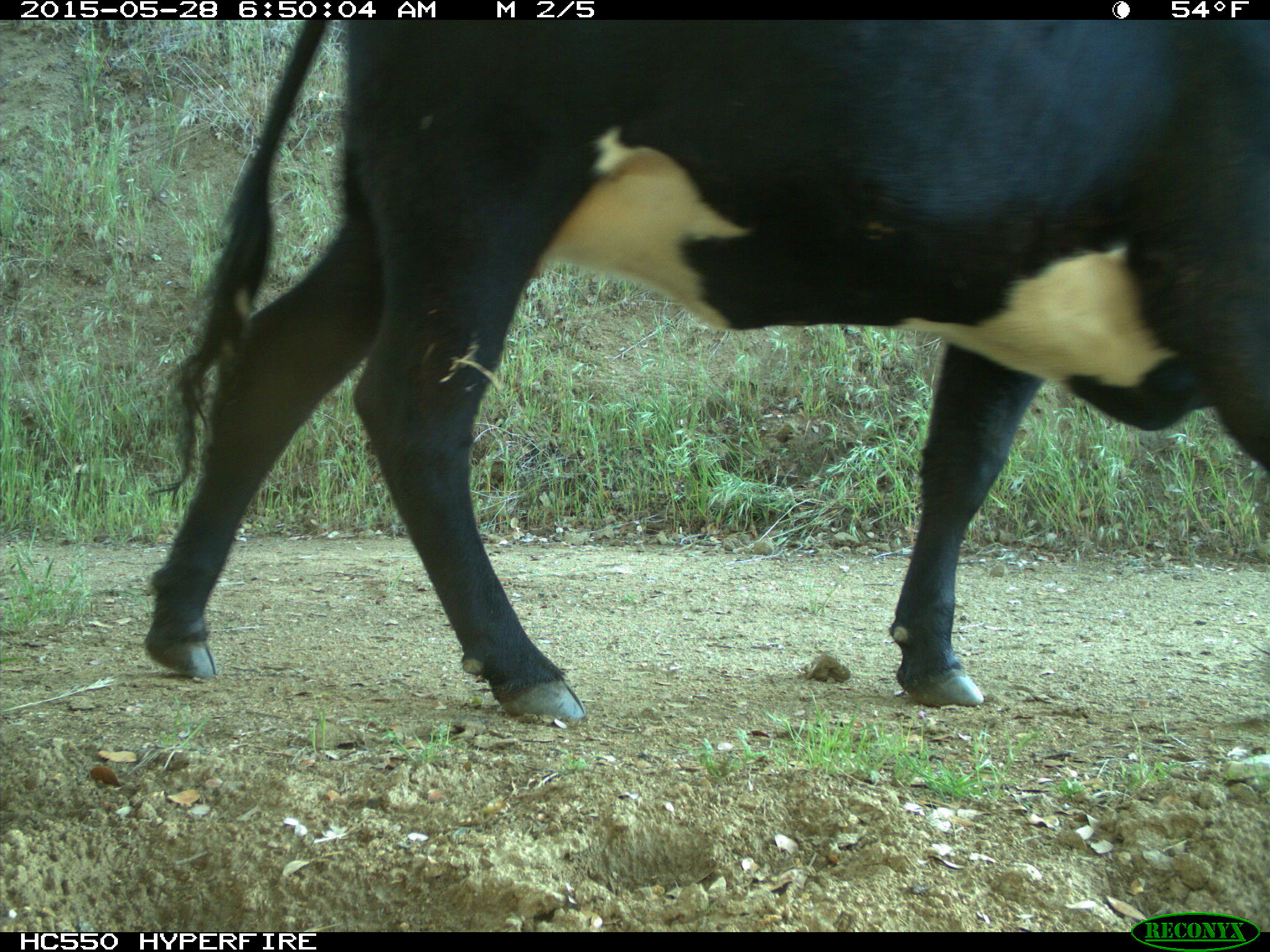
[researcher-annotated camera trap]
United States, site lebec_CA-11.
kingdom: Animalia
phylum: Chordata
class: Mammalia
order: Artiodactyla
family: Bovidae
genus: Bos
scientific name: Bos taurus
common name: domestic cow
Bos taurus (domestic cow).